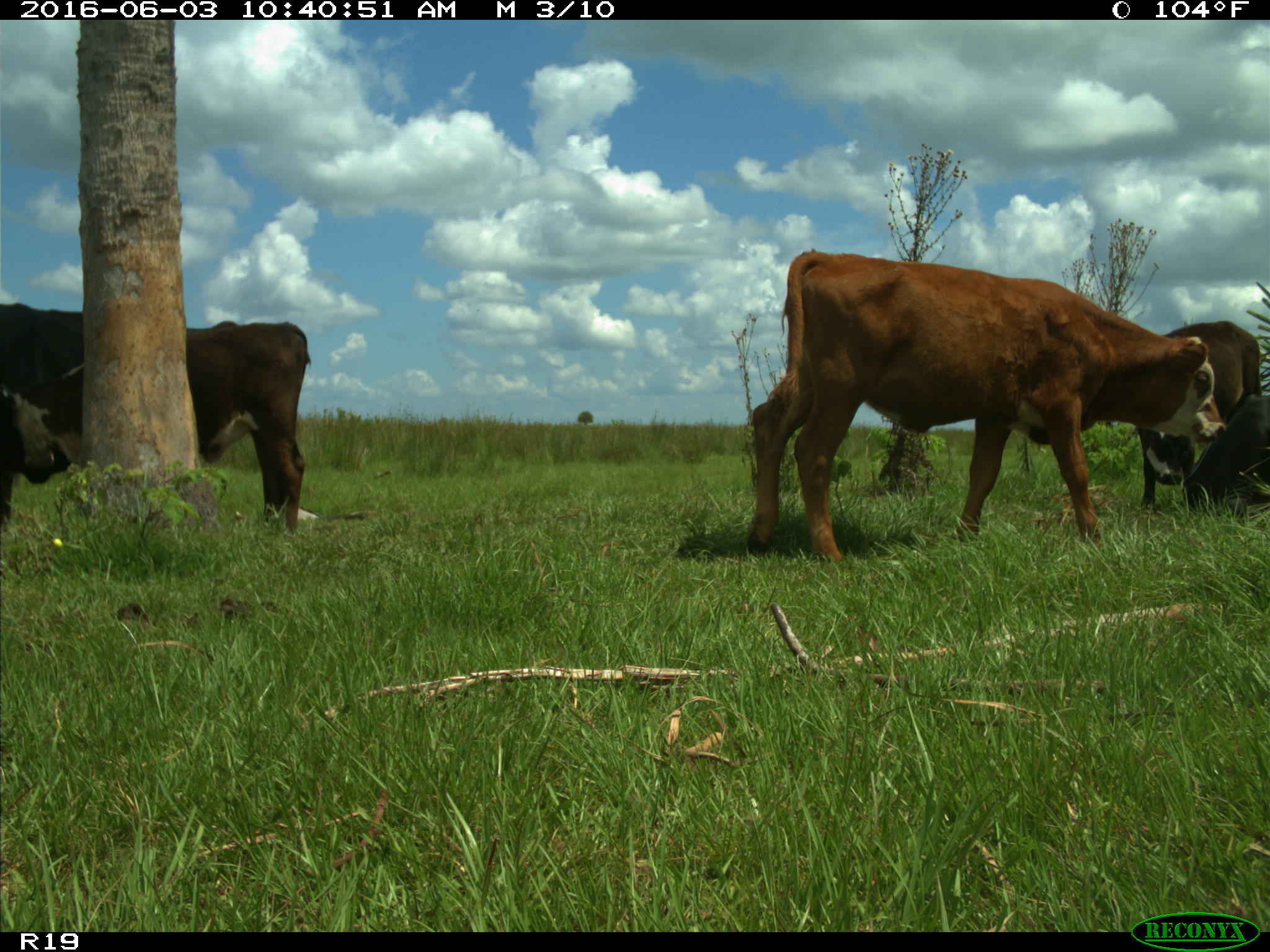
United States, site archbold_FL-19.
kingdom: Animalia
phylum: Chordata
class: Mammalia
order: Artiodactyla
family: Bovidae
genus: Bos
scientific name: Bos taurus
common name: domestic cow